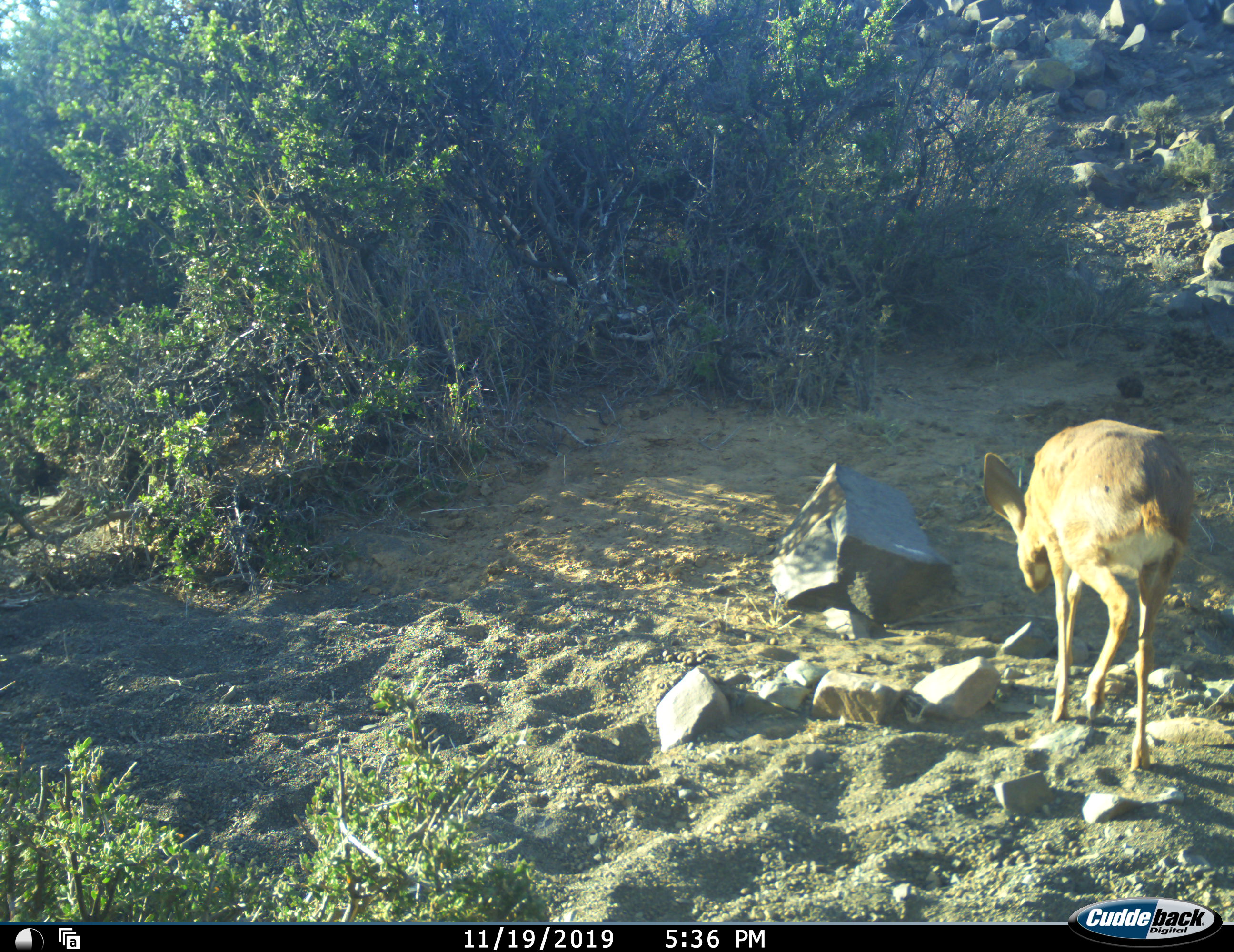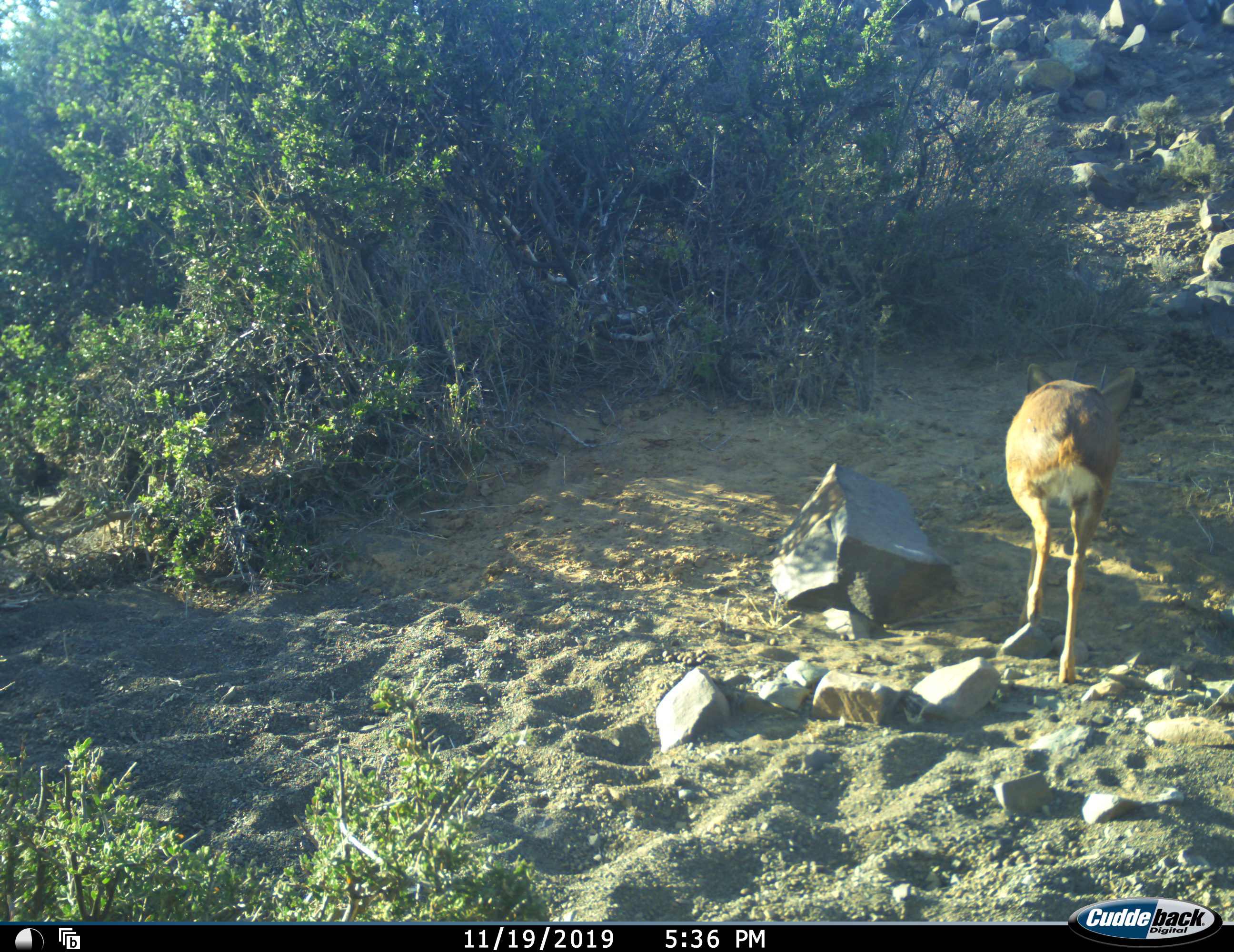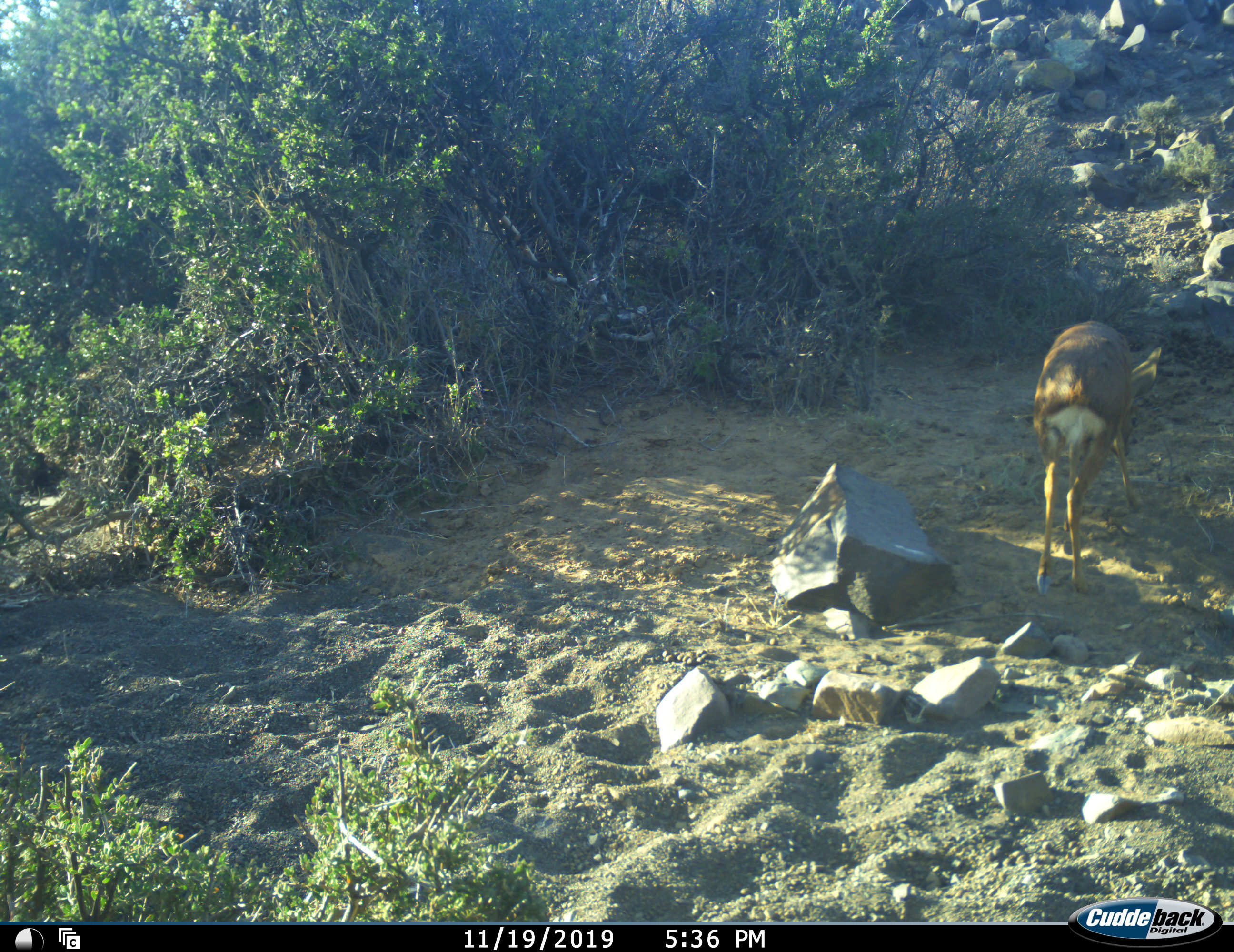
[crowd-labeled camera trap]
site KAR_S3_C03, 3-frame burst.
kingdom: Animalia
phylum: Chordata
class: Mammalia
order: Artiodactyla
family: Bovidae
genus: Raphicerus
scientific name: Raphicerus campestris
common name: steenbok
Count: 1.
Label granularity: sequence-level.